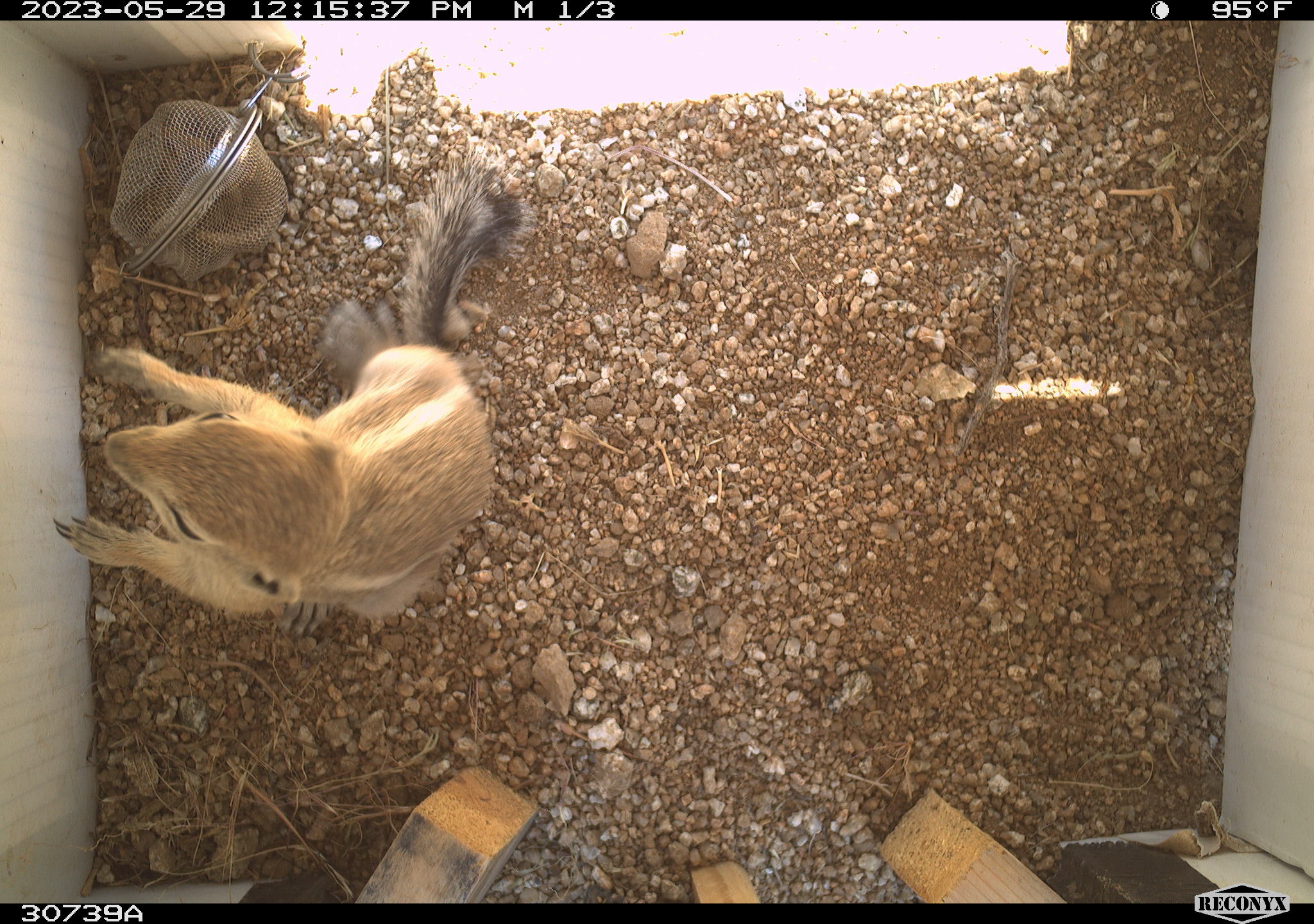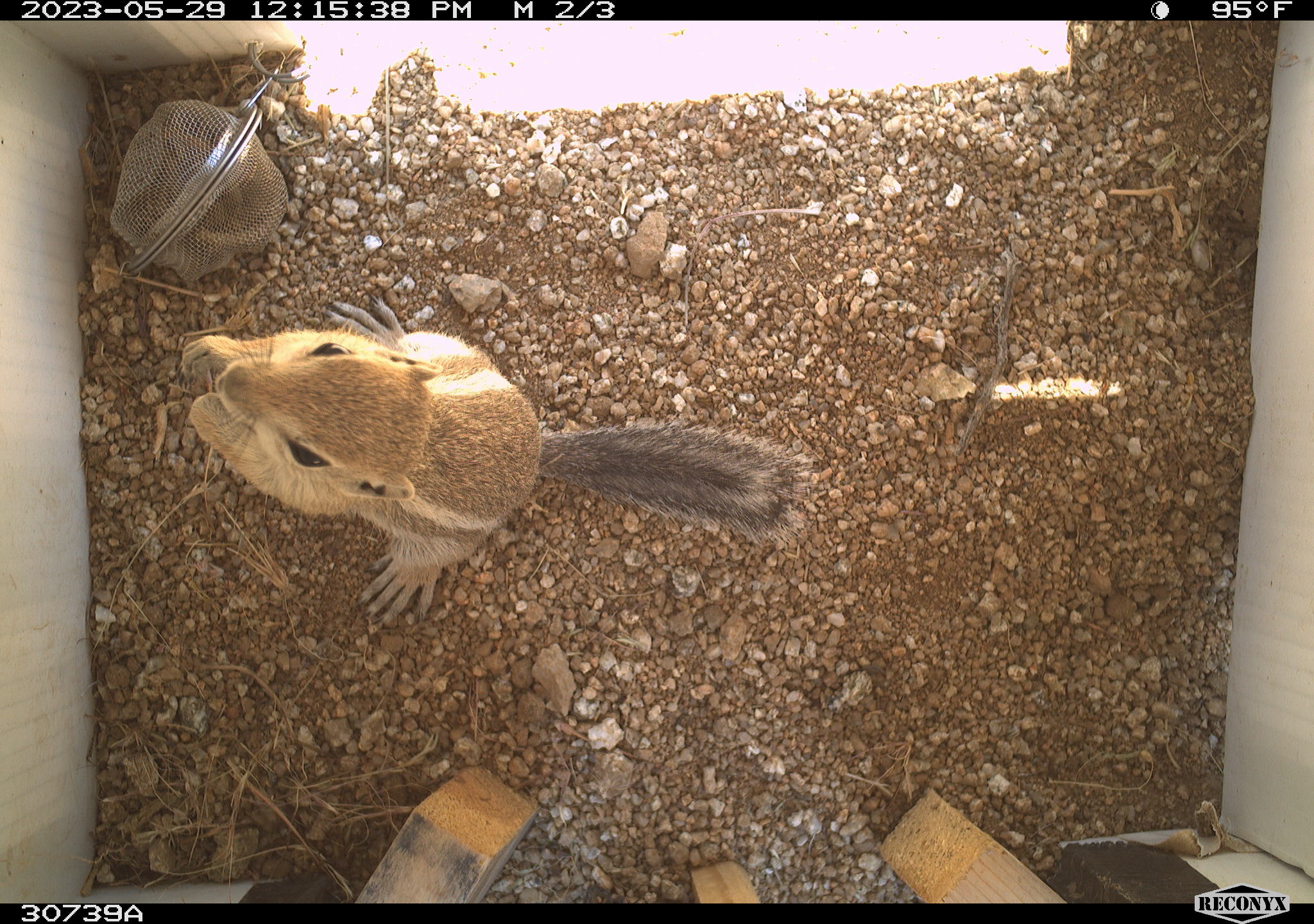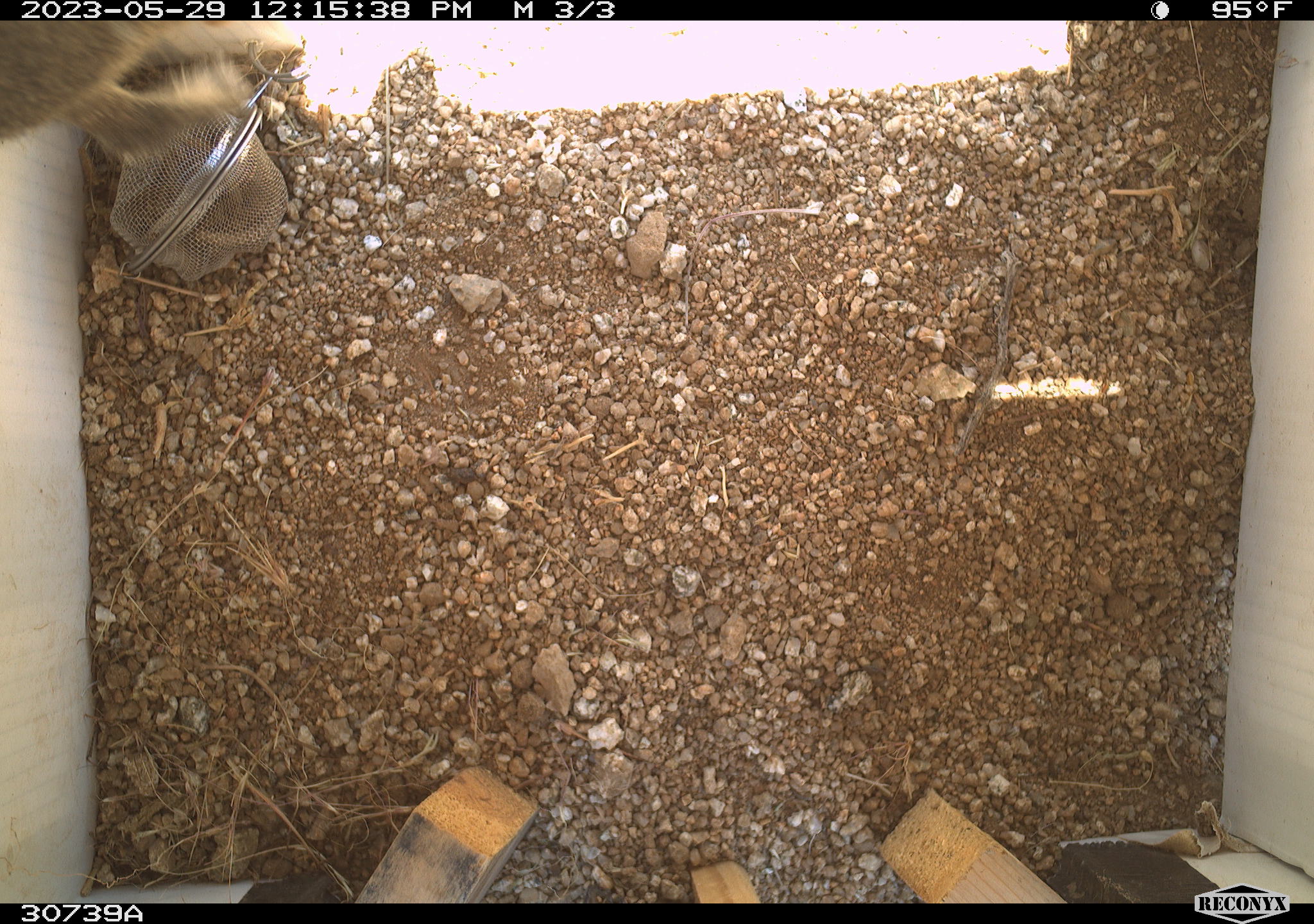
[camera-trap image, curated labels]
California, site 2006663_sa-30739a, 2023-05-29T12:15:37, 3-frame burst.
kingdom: Animalia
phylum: Chordata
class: Mammalia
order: Rodentia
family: Sciuridae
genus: Ammospermophilus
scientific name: Ammospermophilus leucurus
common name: white-tailed antelope squirrel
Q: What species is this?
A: White-tailed antelope squirrel (Ammospermophilus leucurus).